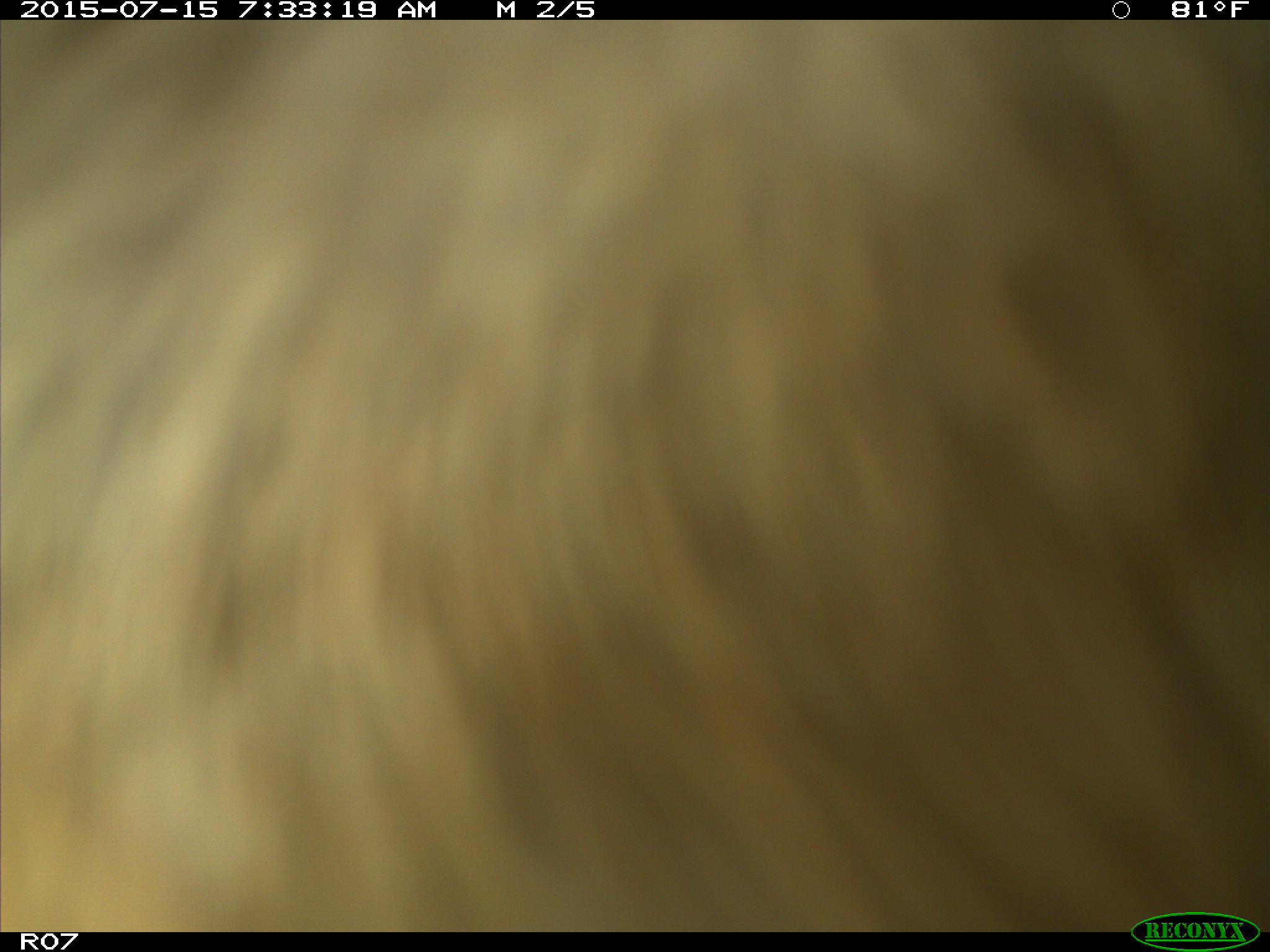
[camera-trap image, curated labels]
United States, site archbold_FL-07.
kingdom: Animalia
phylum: Chordata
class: Mammalia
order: Artiodactyla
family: Bovidae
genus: Bos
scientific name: Bos taurus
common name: domestic cow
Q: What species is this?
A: Bos taurus (domestic cow).